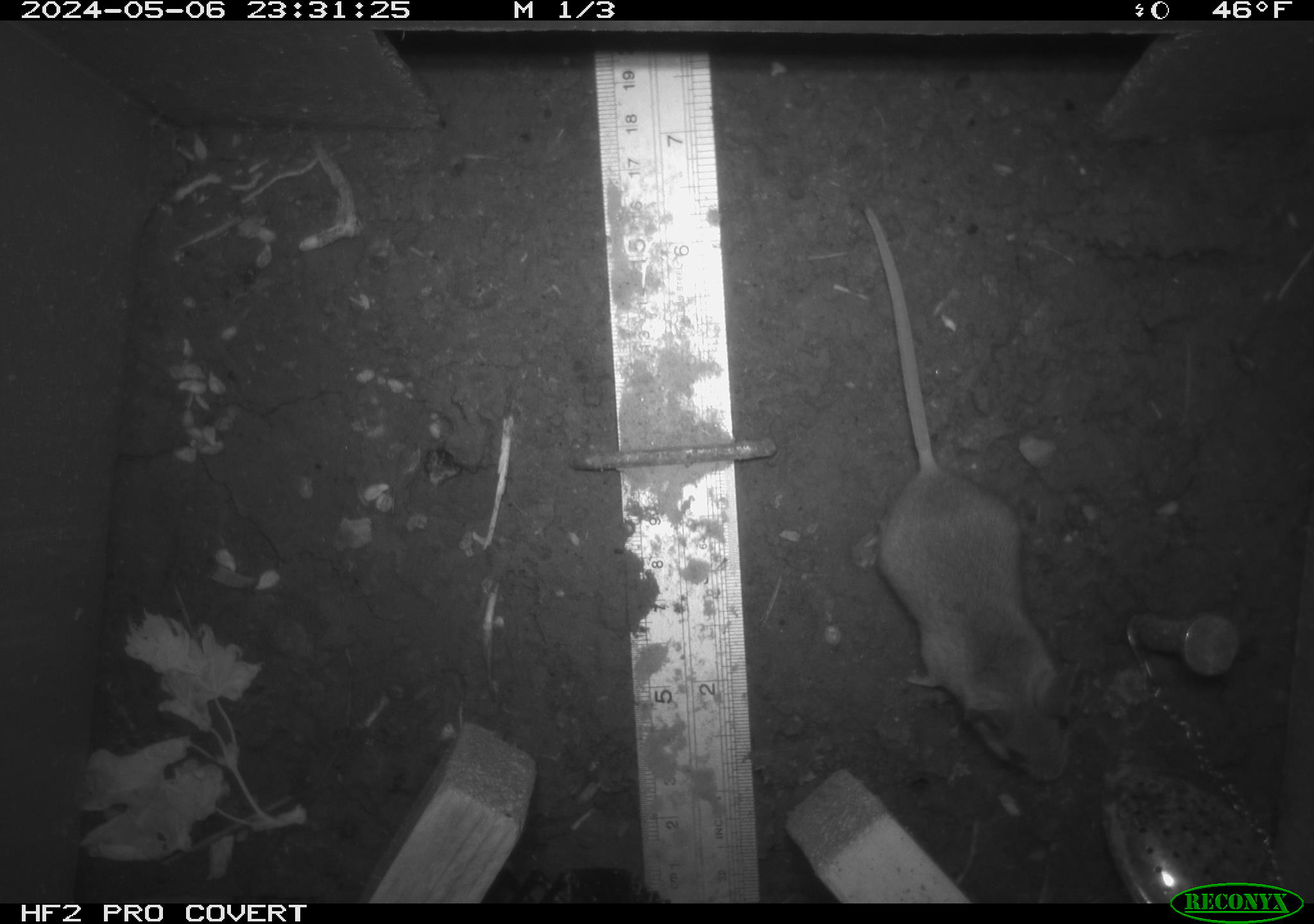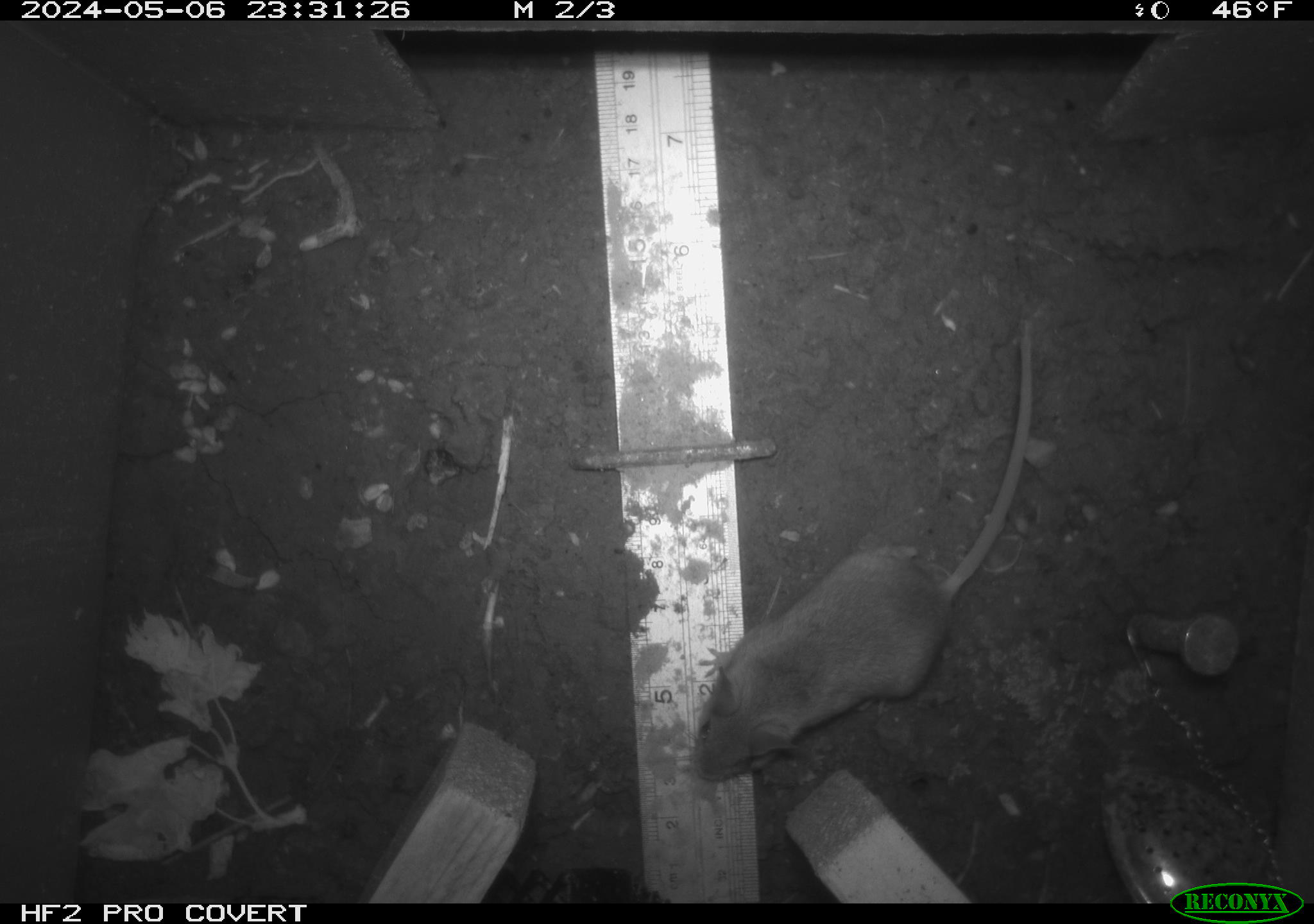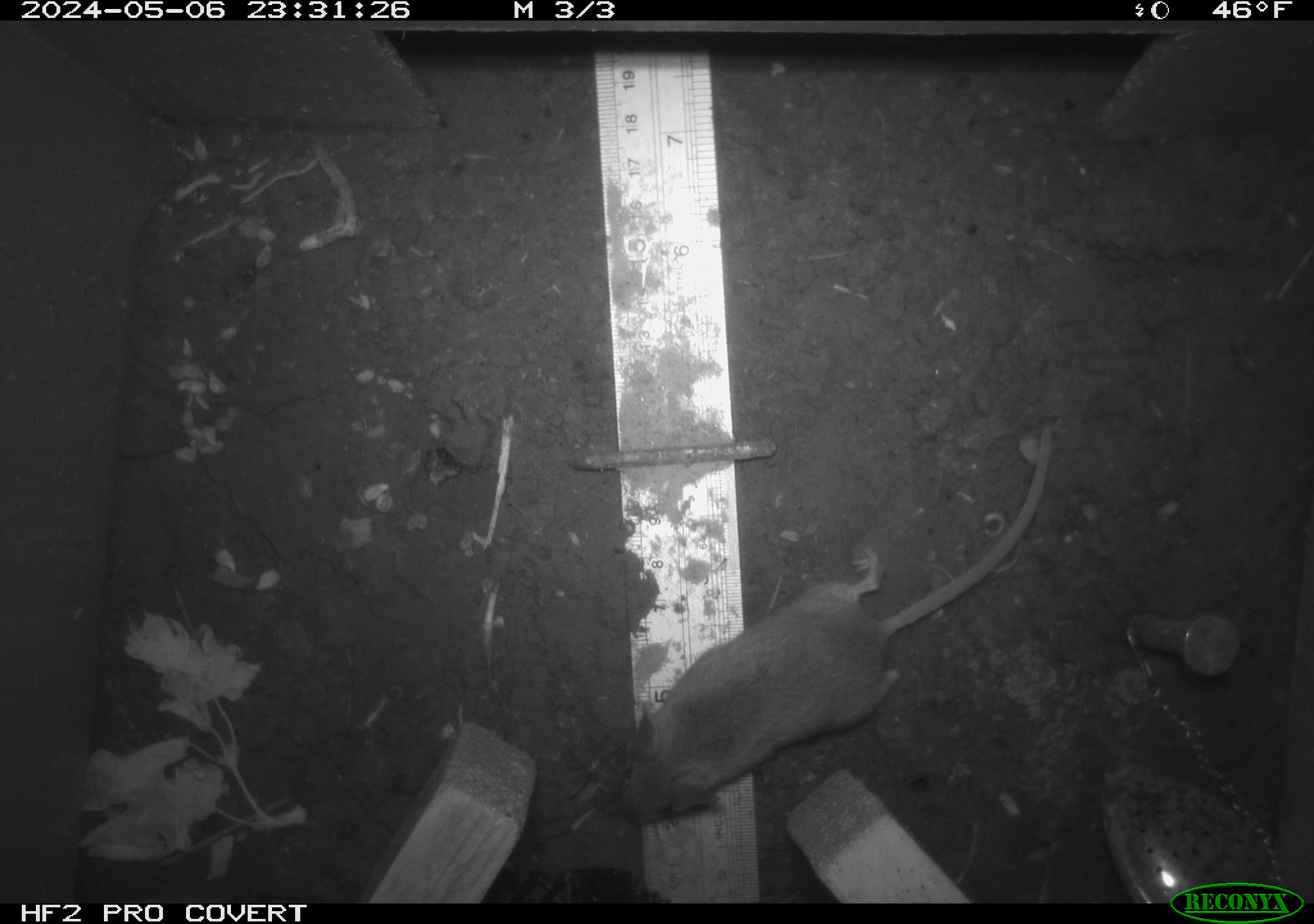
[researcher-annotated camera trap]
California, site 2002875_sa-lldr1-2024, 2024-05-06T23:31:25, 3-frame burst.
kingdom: Animalia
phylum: Chordata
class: Mammalia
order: Rodentia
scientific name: Rodentia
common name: mouse species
Mouse species (Rodentia).